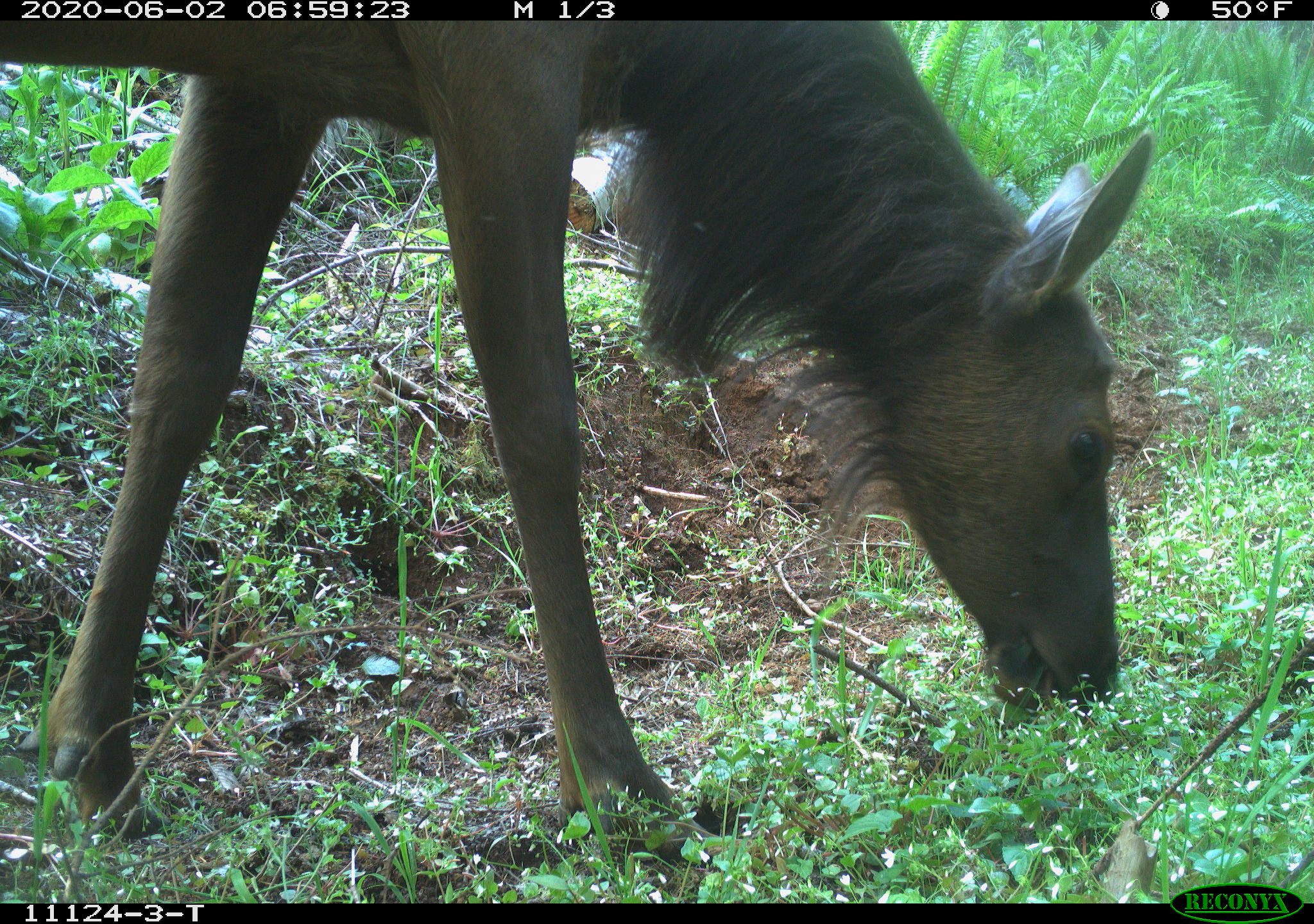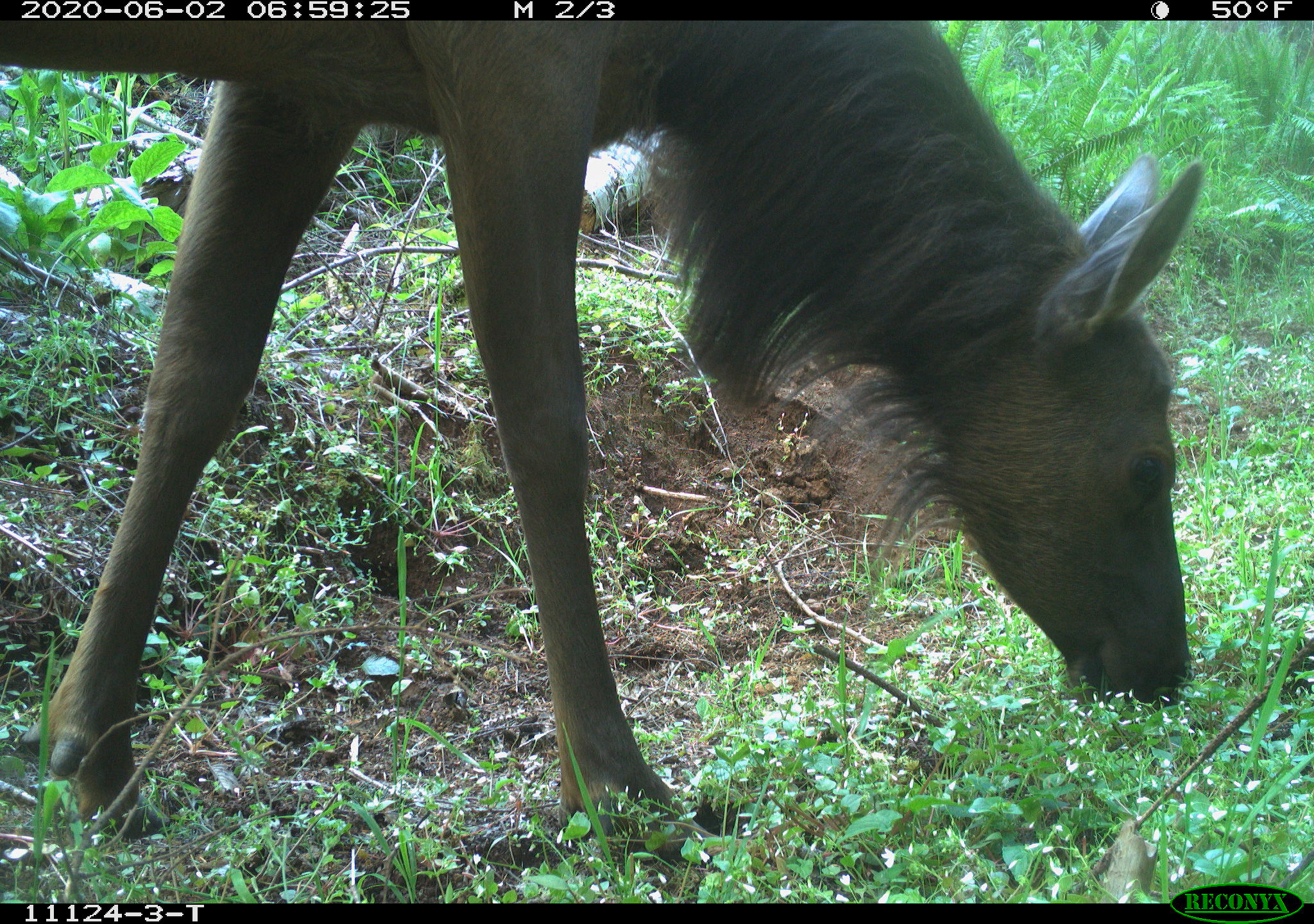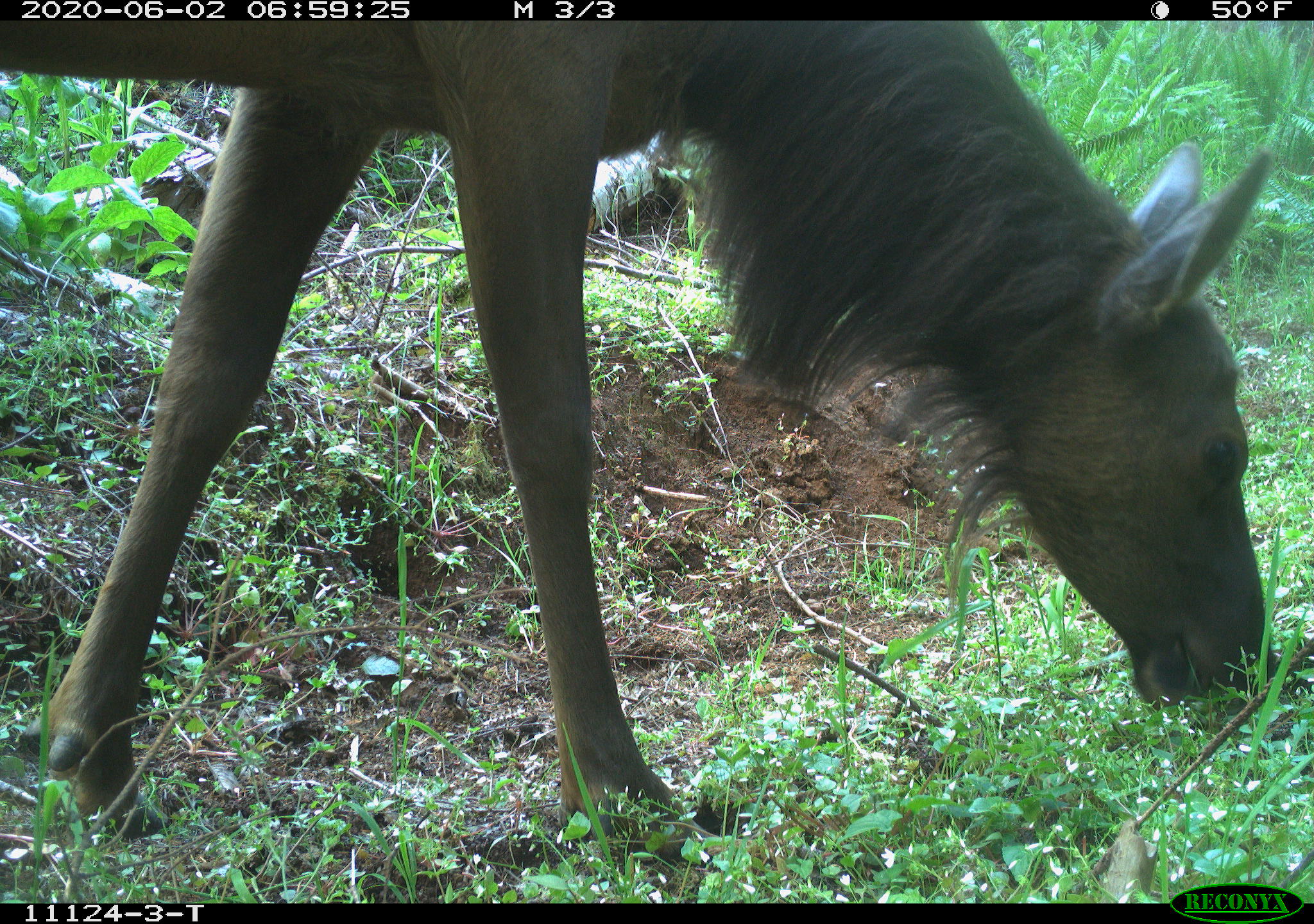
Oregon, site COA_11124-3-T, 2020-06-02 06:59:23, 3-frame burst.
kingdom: Animalia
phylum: Chordata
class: Mammalia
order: Artiodactyla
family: Cervidae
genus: Cervus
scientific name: Cervus canadensis roosevelti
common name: roosevelt elk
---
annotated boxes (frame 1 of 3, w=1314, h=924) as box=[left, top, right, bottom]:
roosevelt elk: box=[0, 31, 1159, 856]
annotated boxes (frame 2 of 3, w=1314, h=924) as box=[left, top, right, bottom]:
roosevelt elk: box=[0, 24, 1219, 869]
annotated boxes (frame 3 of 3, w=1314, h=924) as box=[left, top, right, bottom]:
roosevelt elk: box=[0, 24, 1285, 856]